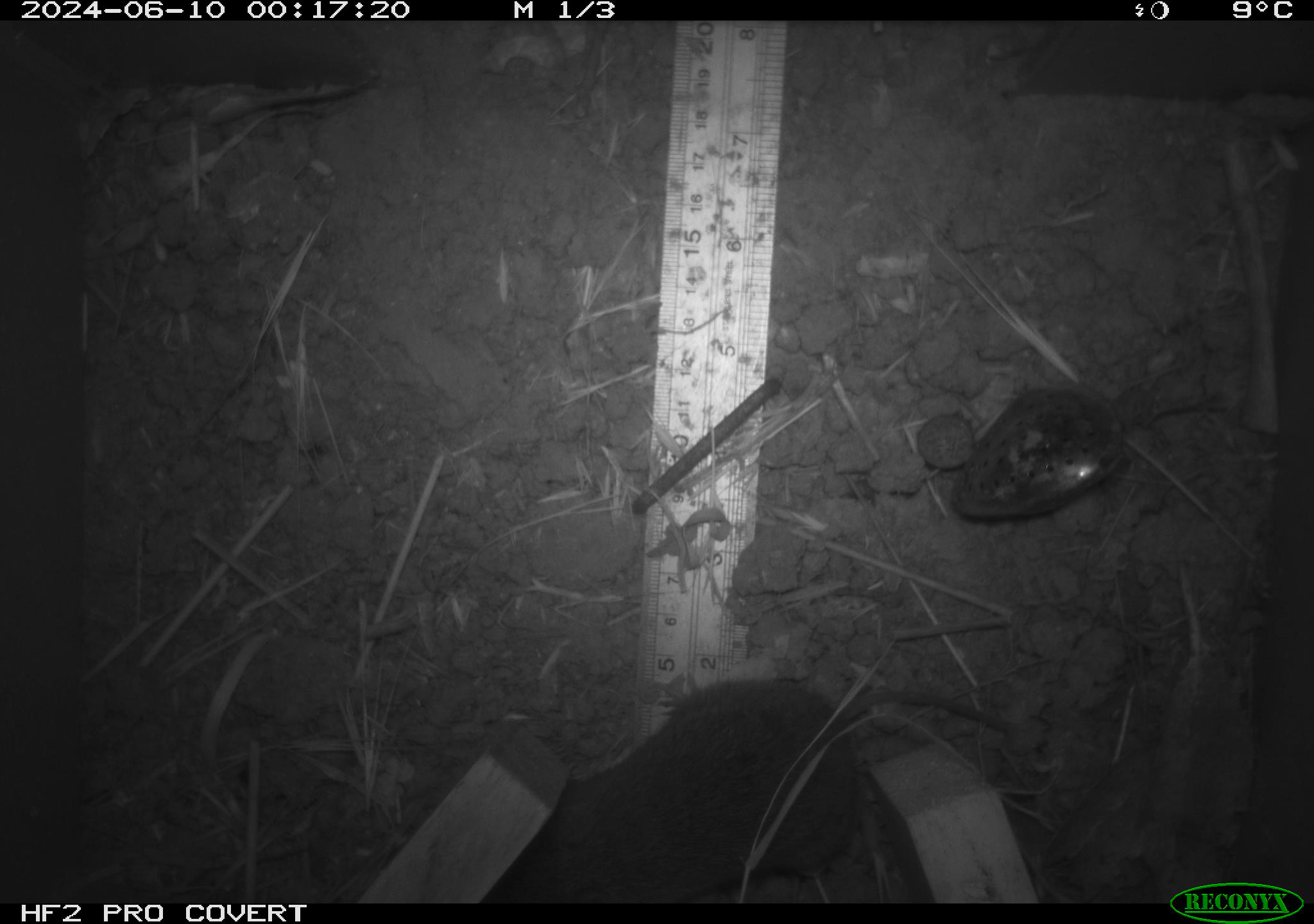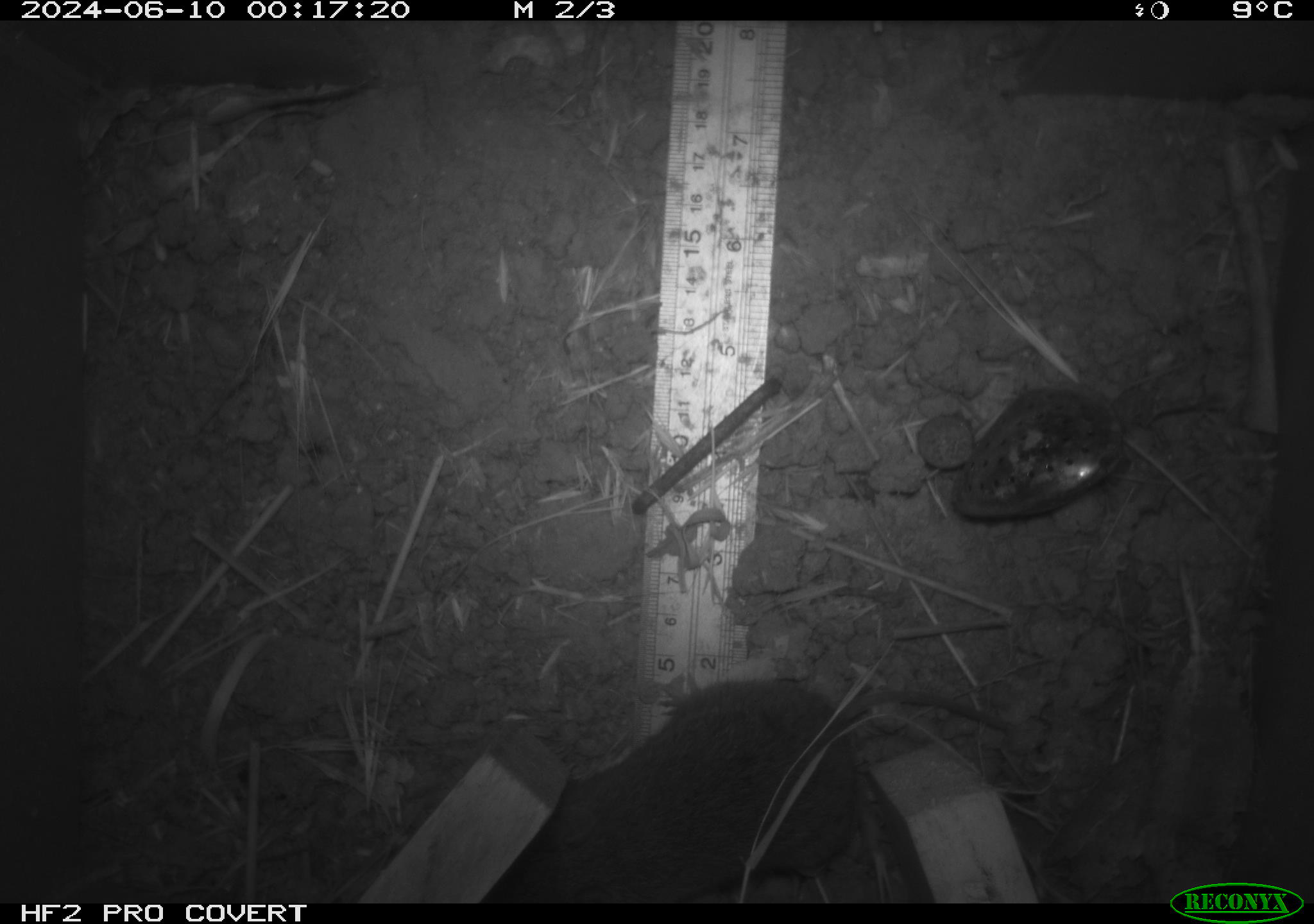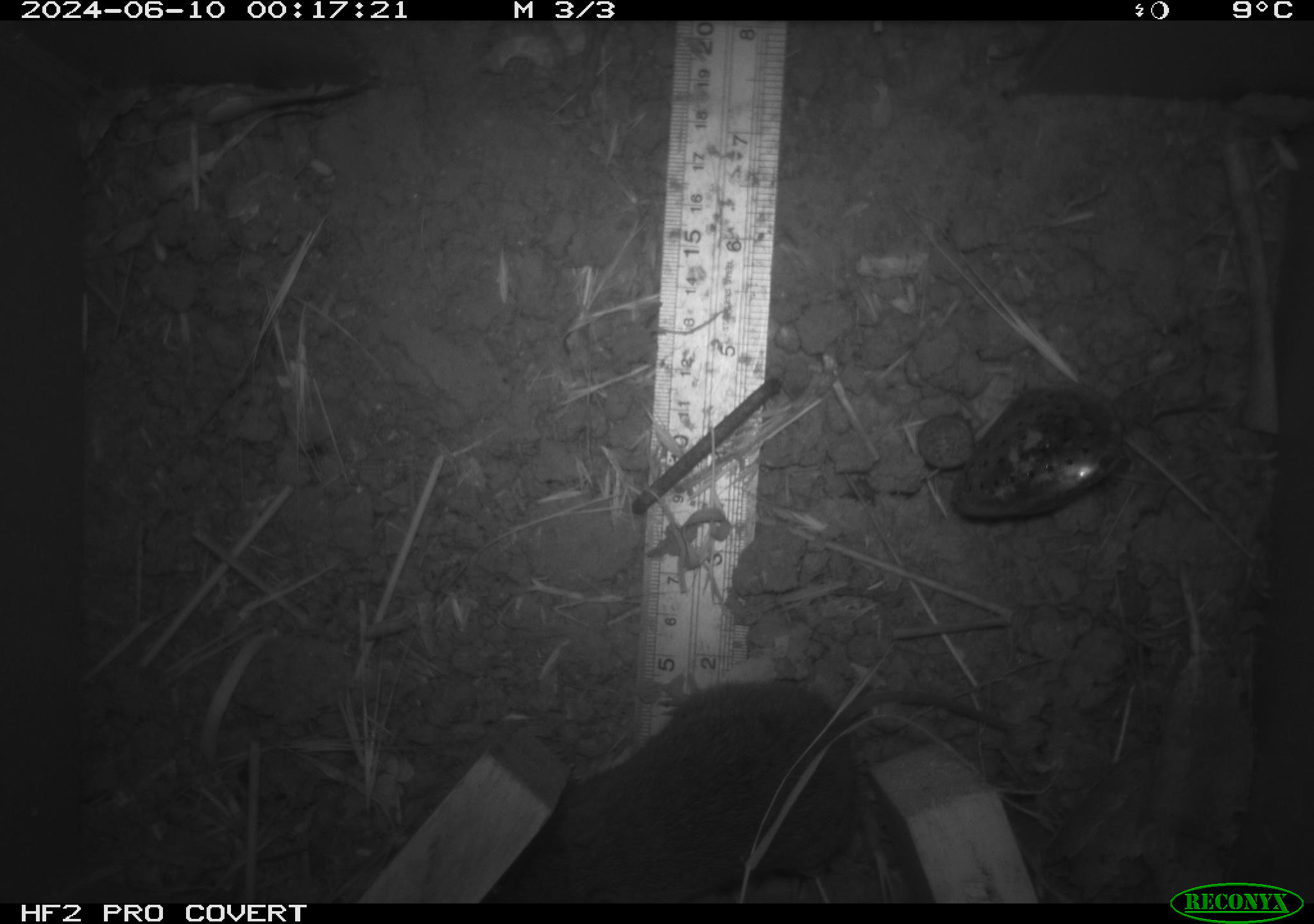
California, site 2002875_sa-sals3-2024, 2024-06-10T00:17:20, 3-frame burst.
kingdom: Animalia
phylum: Chordata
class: Mammalia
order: Rodentia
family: Cricetidae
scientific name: Arvicolinae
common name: voles, lemmings, and muskrats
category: arvicolinae subfamily